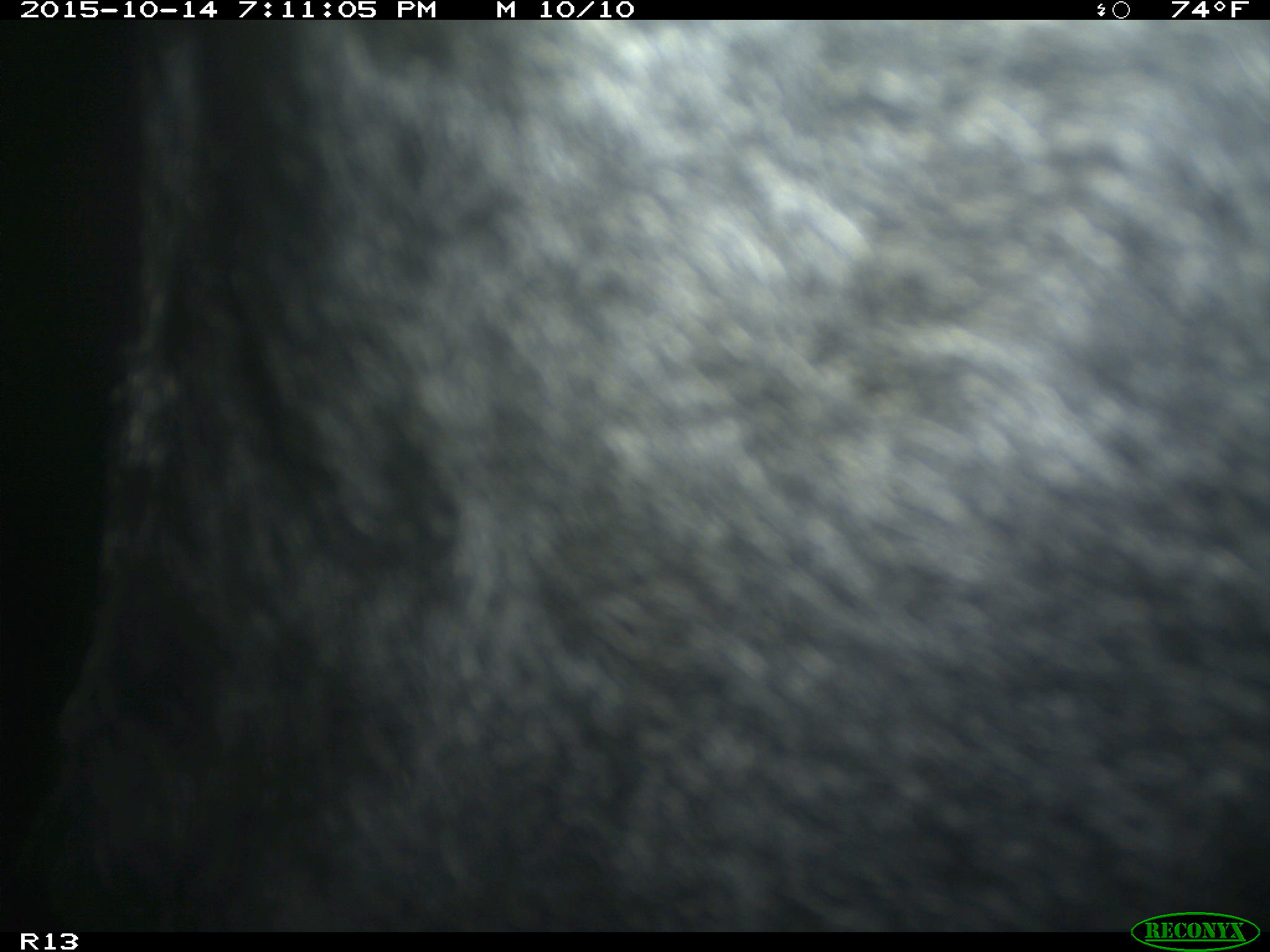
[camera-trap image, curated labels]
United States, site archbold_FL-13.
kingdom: Animalia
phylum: Chordata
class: Mammalia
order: Artiodactyla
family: Bovidae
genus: Bos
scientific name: Bos taurus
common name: domestic cow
Bos taurus (domestic cow).